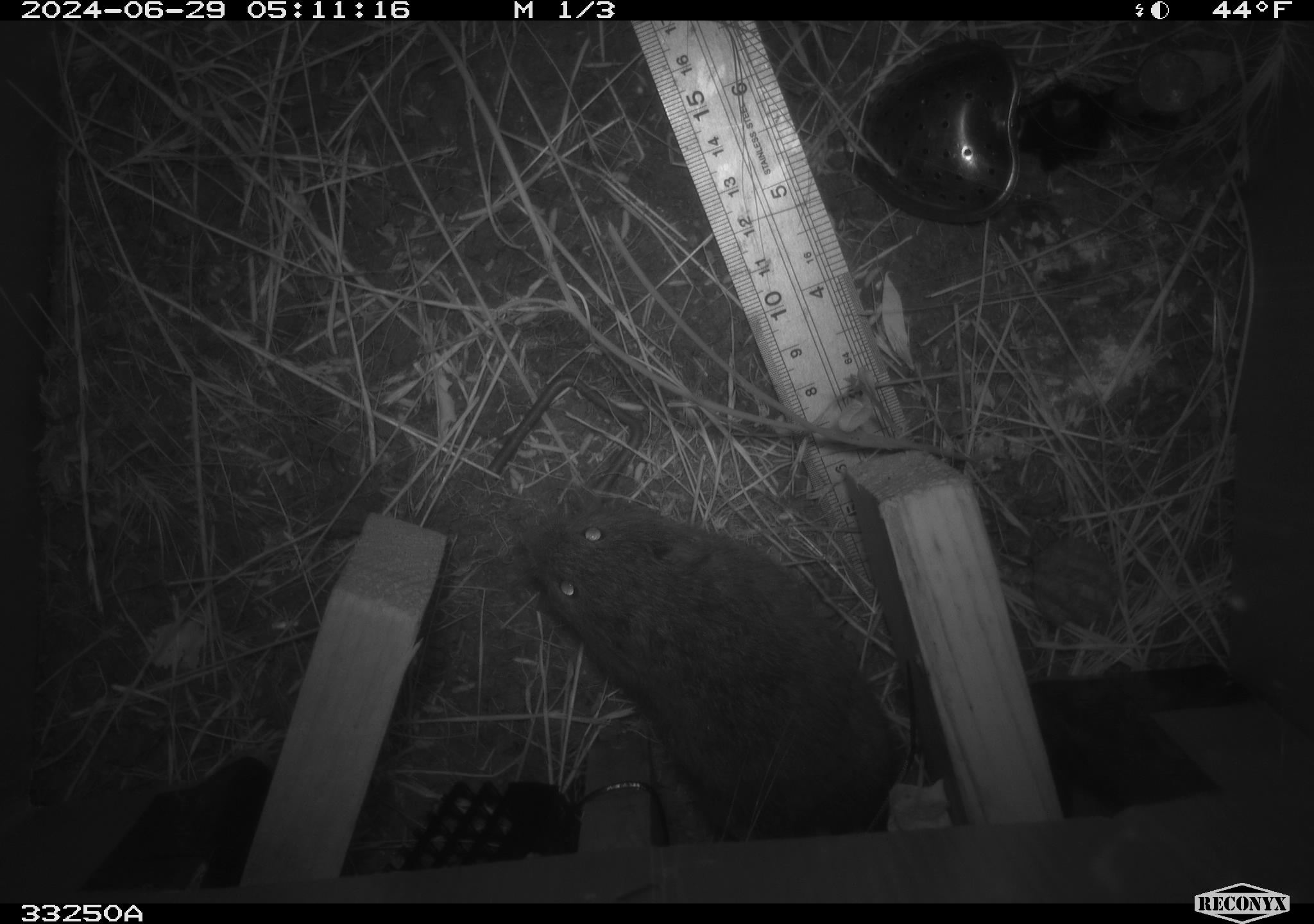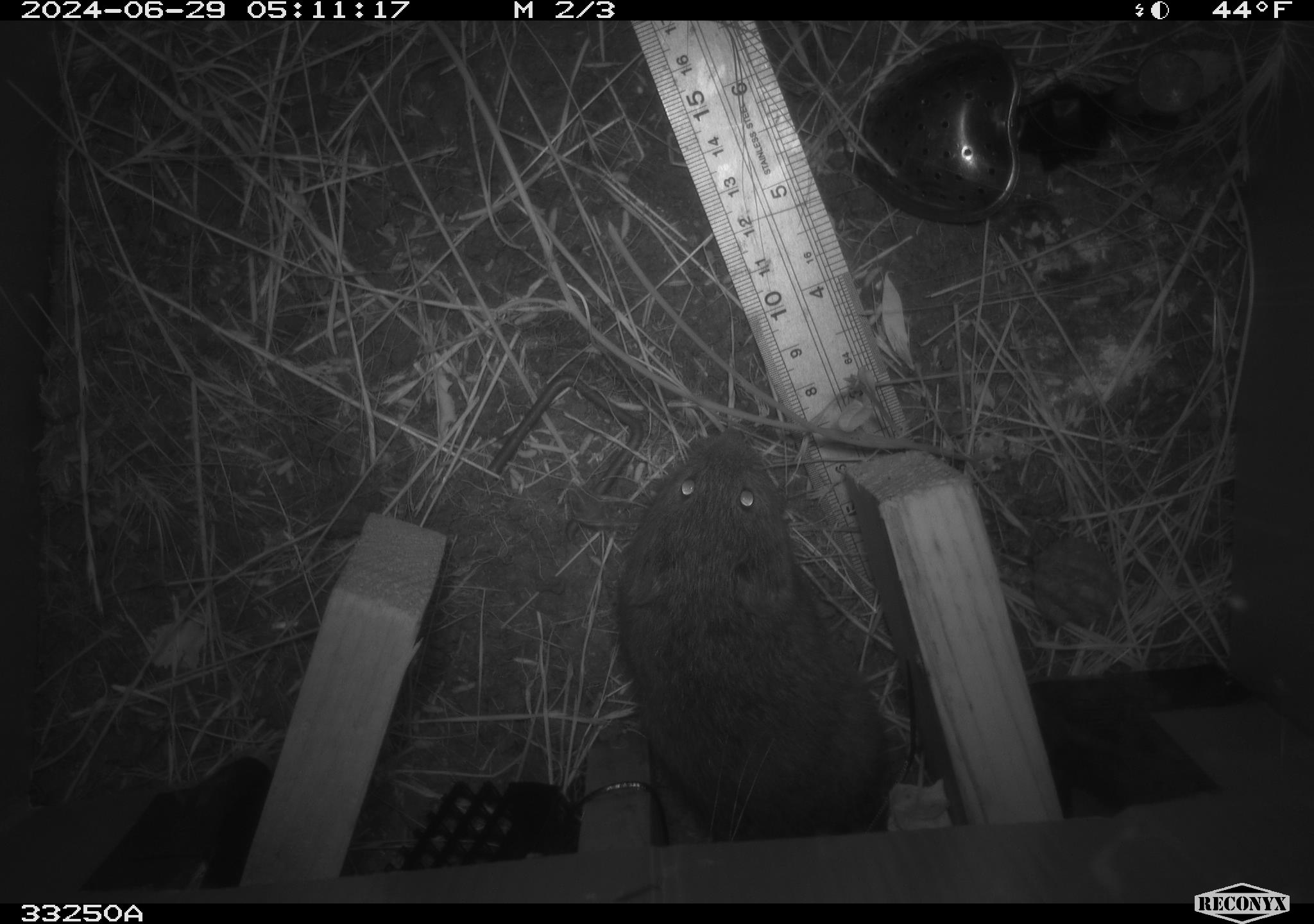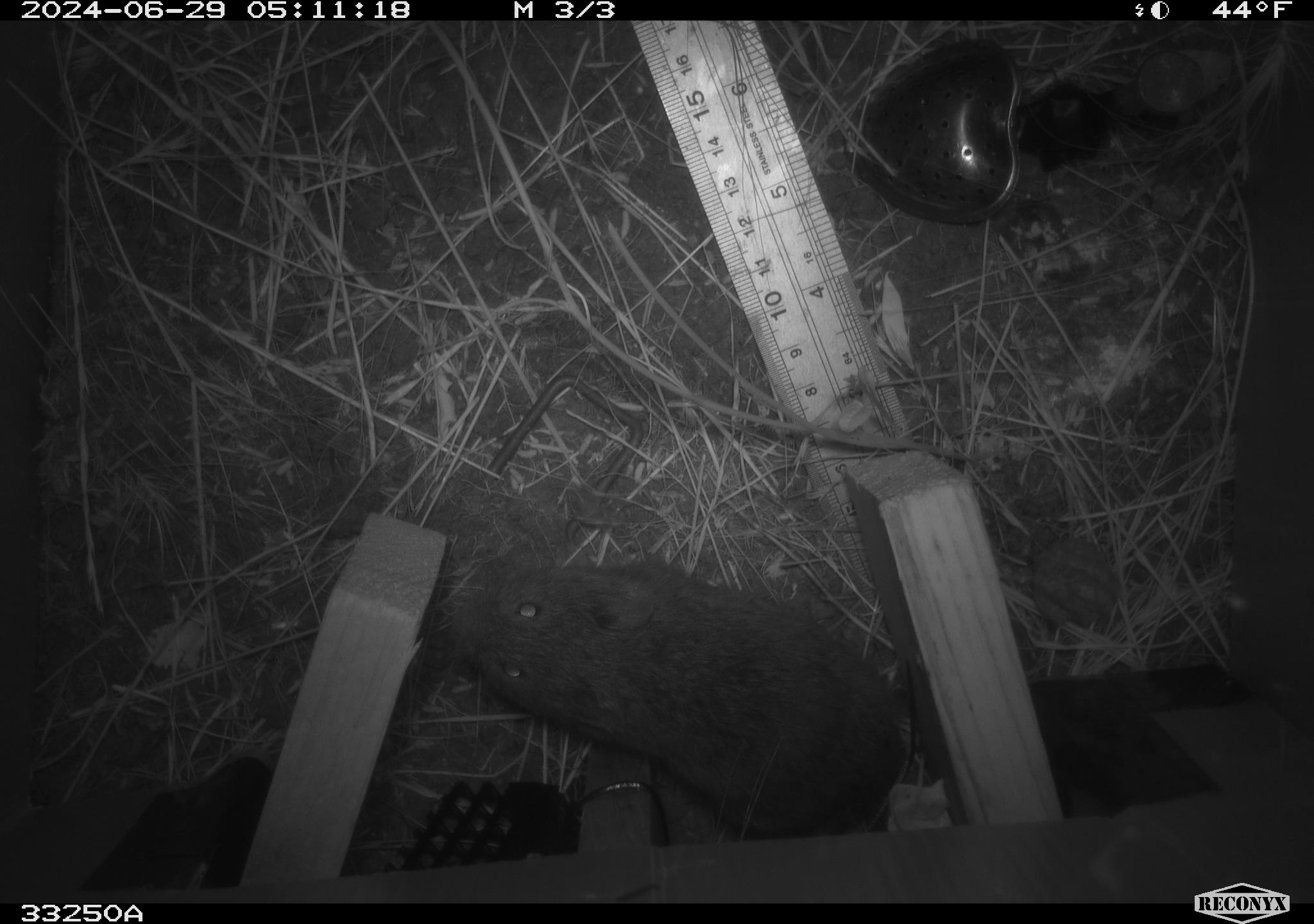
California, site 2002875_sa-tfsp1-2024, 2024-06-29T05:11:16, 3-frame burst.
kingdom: Animalia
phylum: Chordata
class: Mammalia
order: Rodentia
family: Cricetidae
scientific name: Arvicolinae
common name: voles, lemmings, and muskrats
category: arvicolinae subfamily